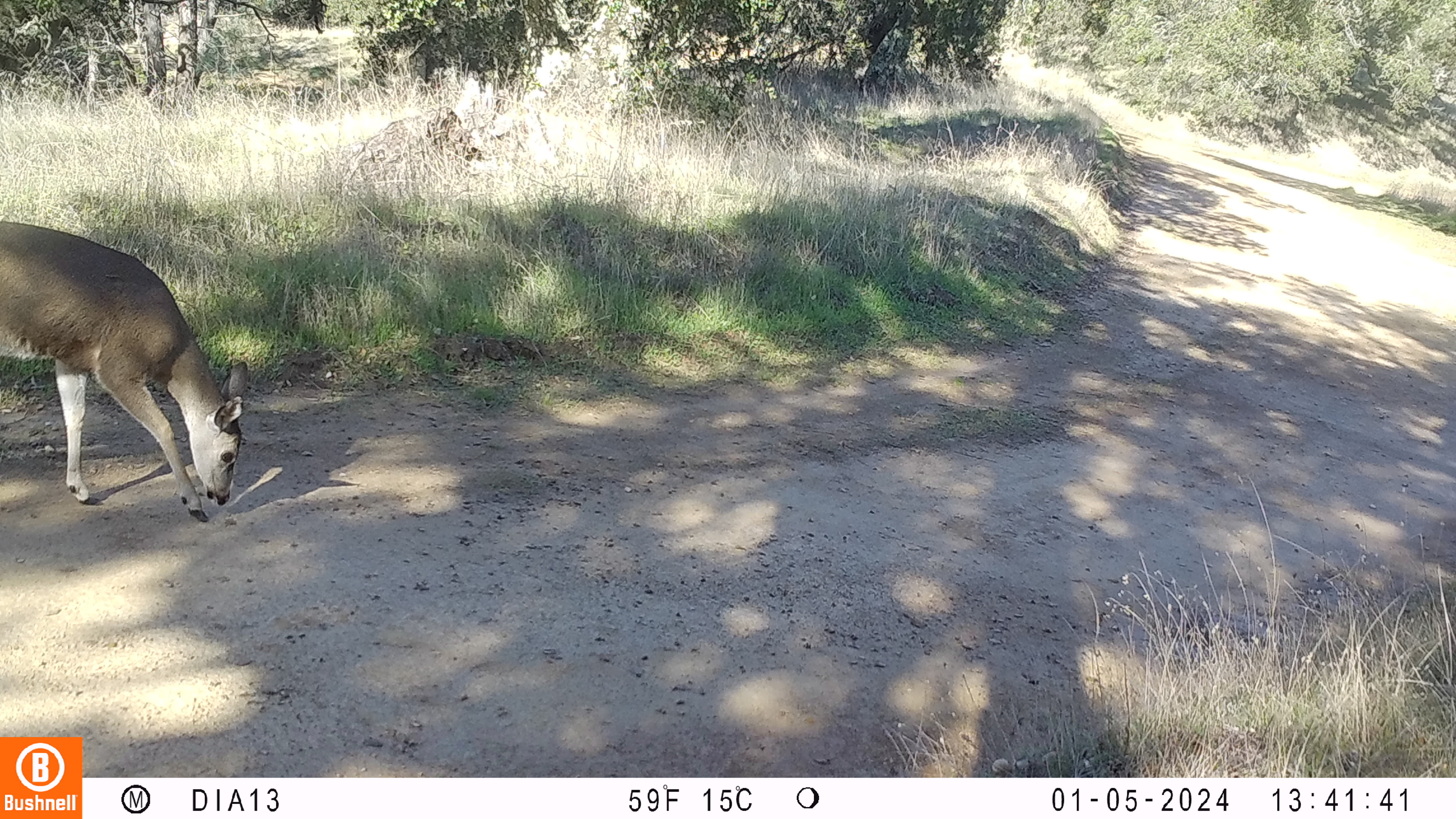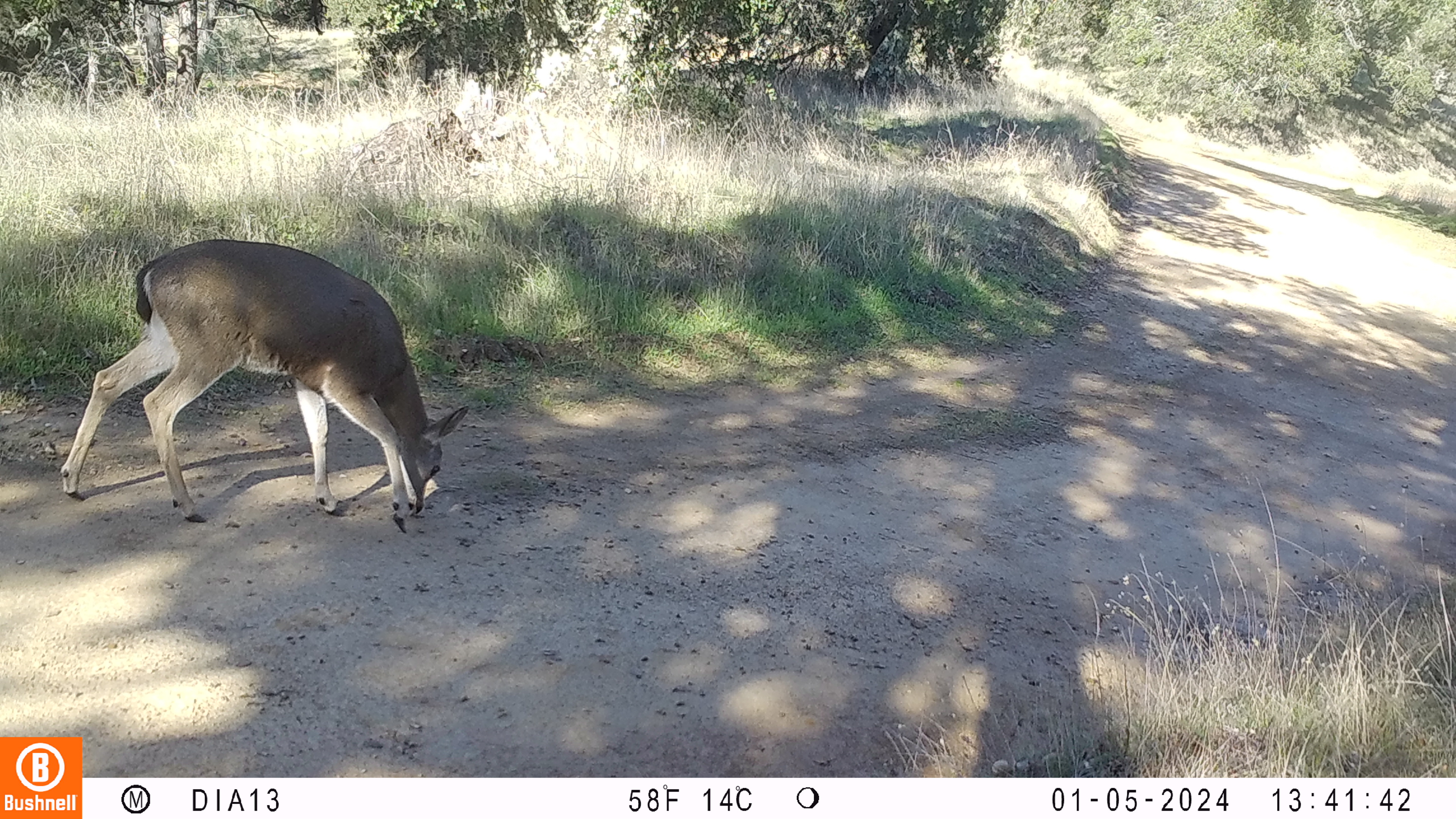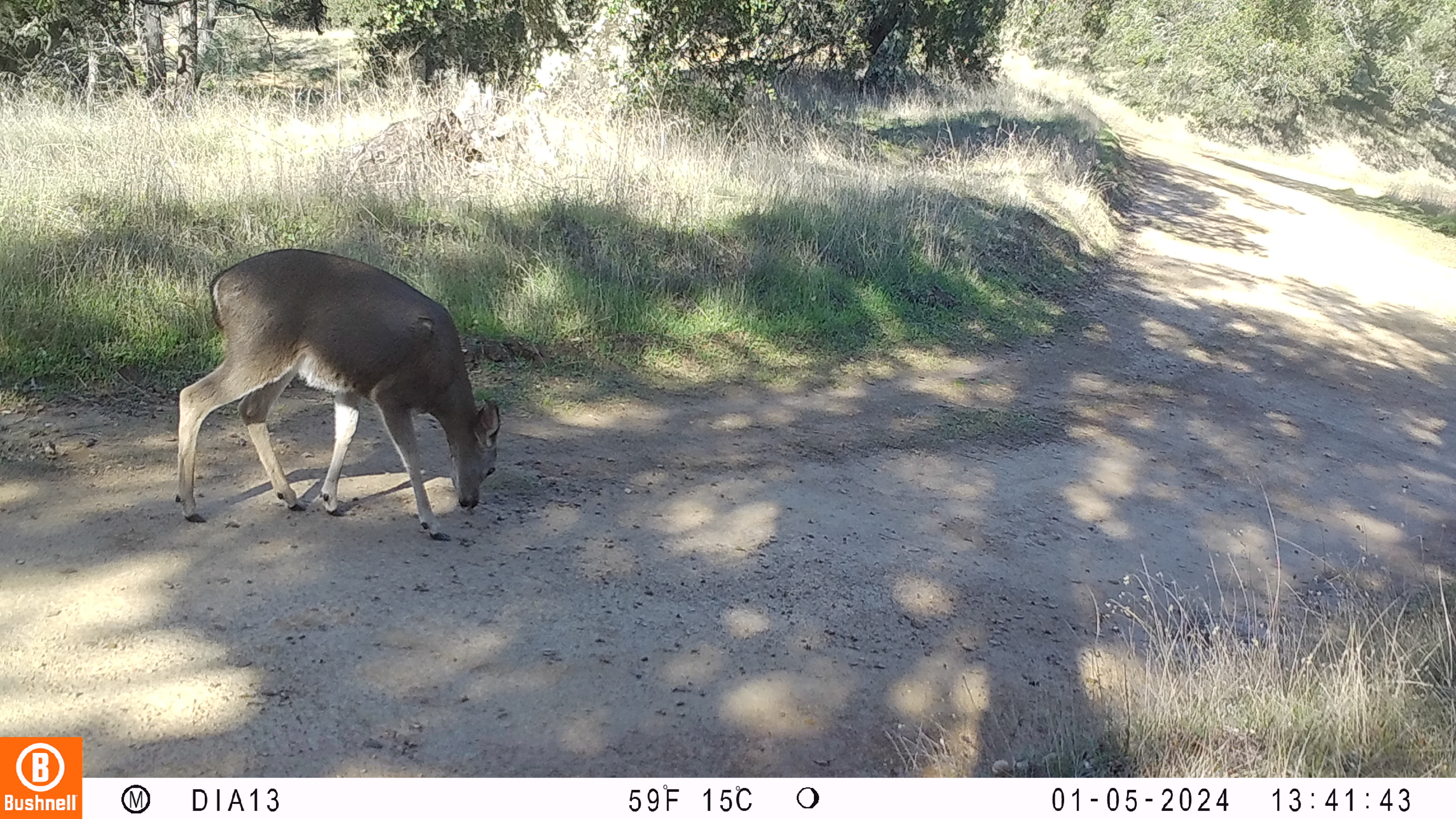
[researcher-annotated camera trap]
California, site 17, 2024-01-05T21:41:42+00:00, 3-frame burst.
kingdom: Animalia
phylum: Chordata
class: Mammalia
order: Artiodactyla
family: Cervidae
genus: Odocoileus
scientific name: Odocoileus hemionus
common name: mule deer